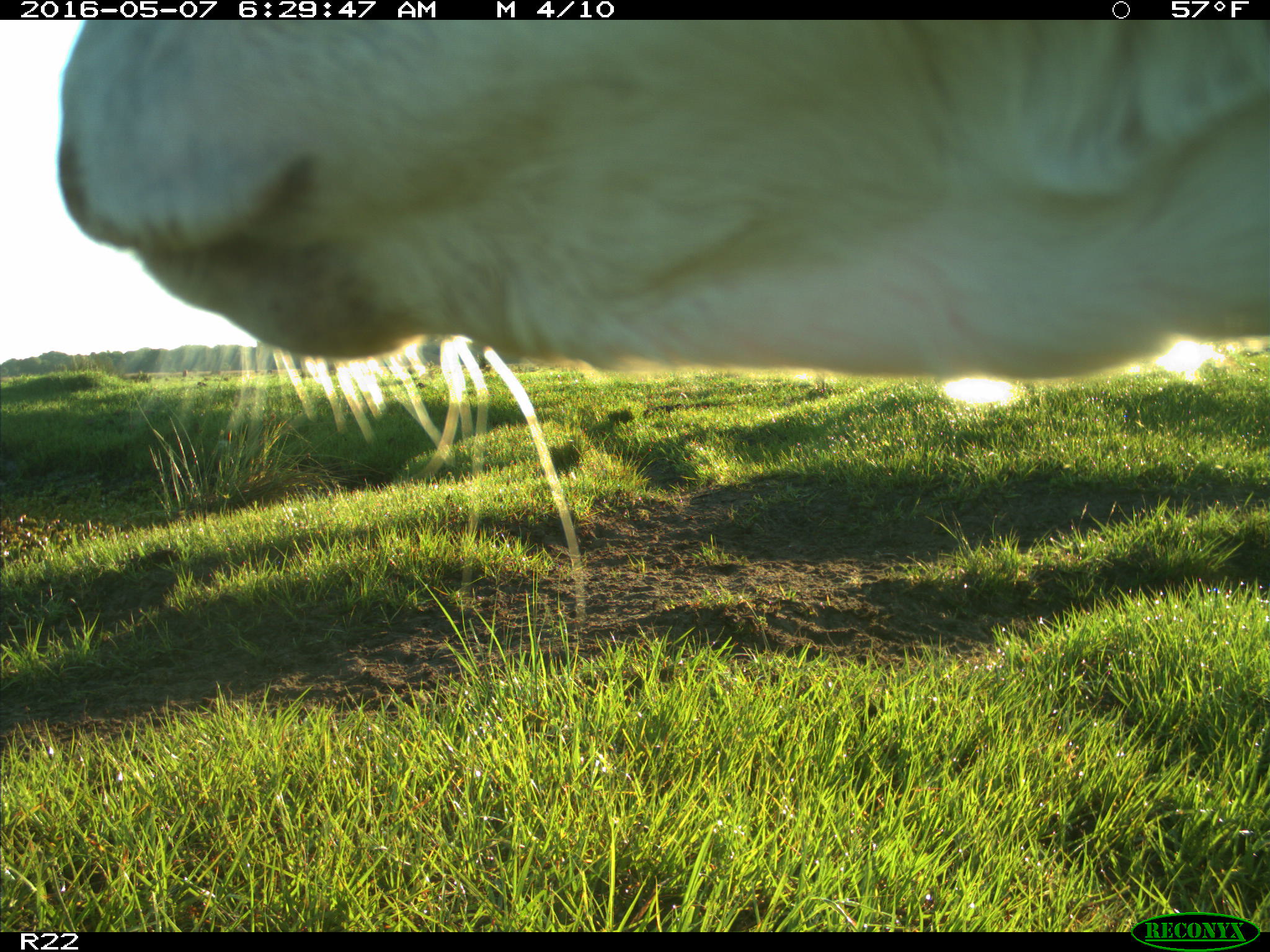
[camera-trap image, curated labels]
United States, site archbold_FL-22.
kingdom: Animalia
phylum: Chordata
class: Mammalia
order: Artiodactyla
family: Bovidae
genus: Bos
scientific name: Bos taurus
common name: domestic cow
Bos taurus (domestic cow).